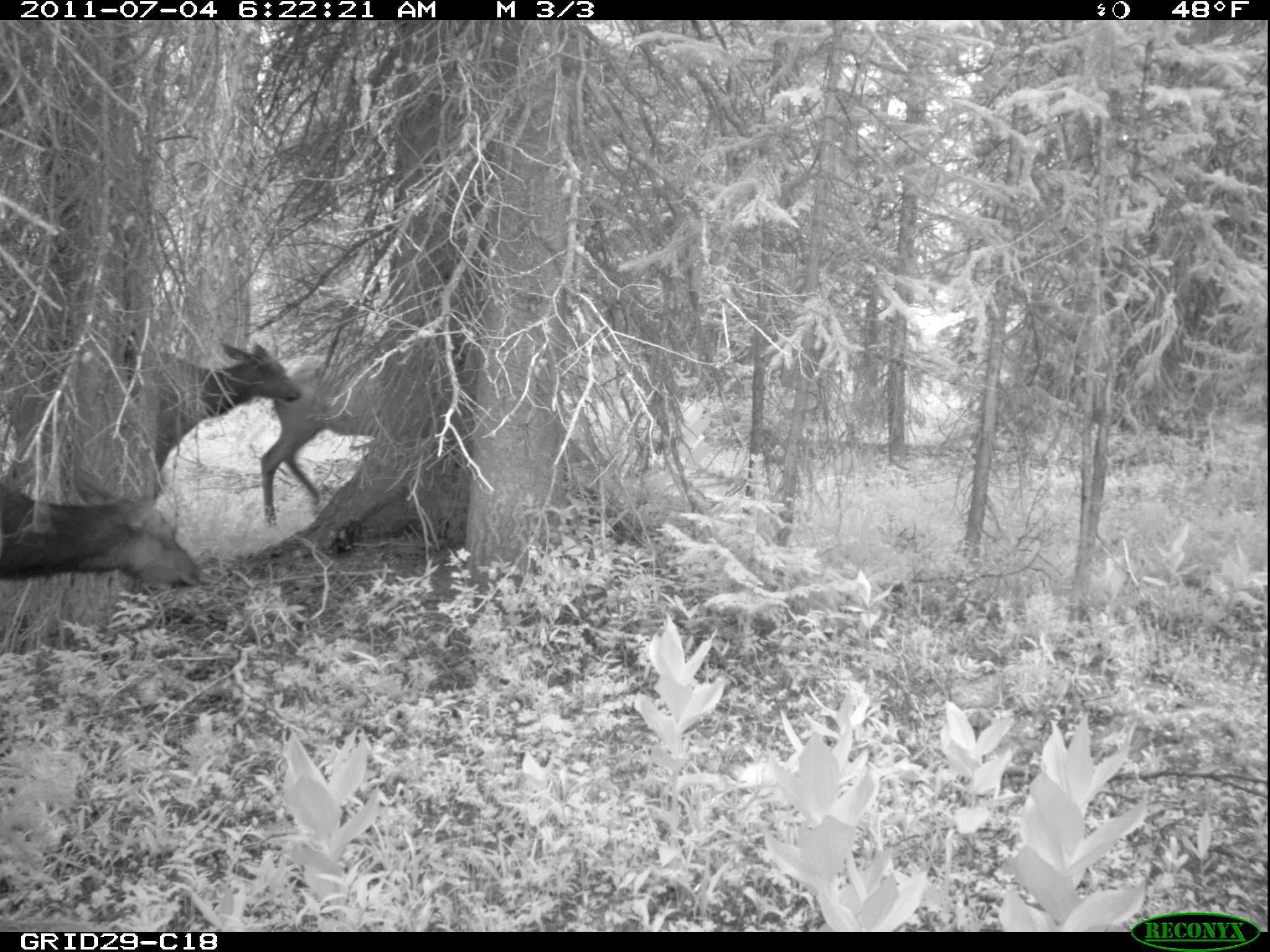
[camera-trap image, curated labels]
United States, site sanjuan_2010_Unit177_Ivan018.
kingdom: Animalia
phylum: Chordata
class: Mammalia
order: Artiodactyla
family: Cervidae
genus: Cervus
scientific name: Cervus elaphus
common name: red deer